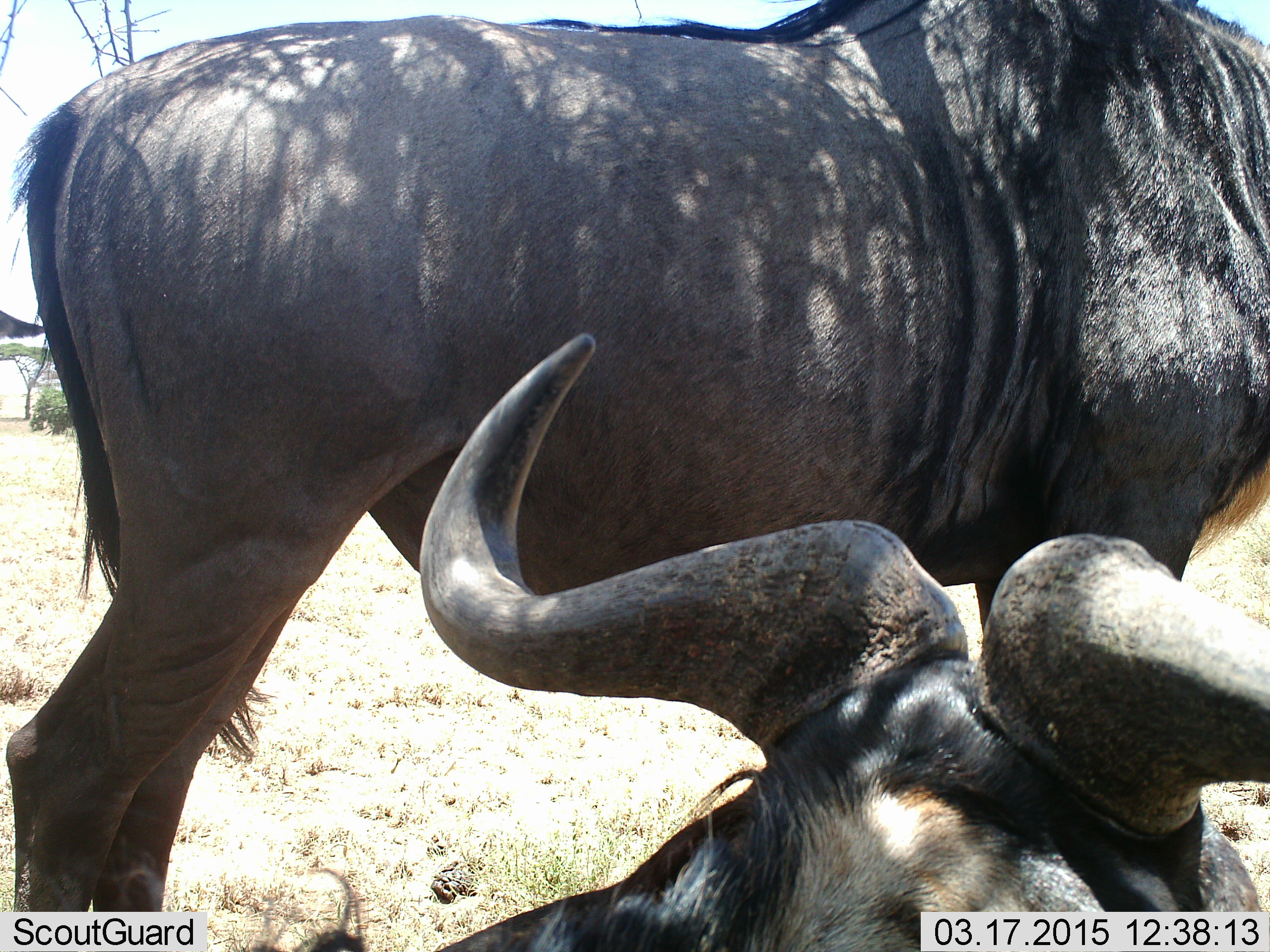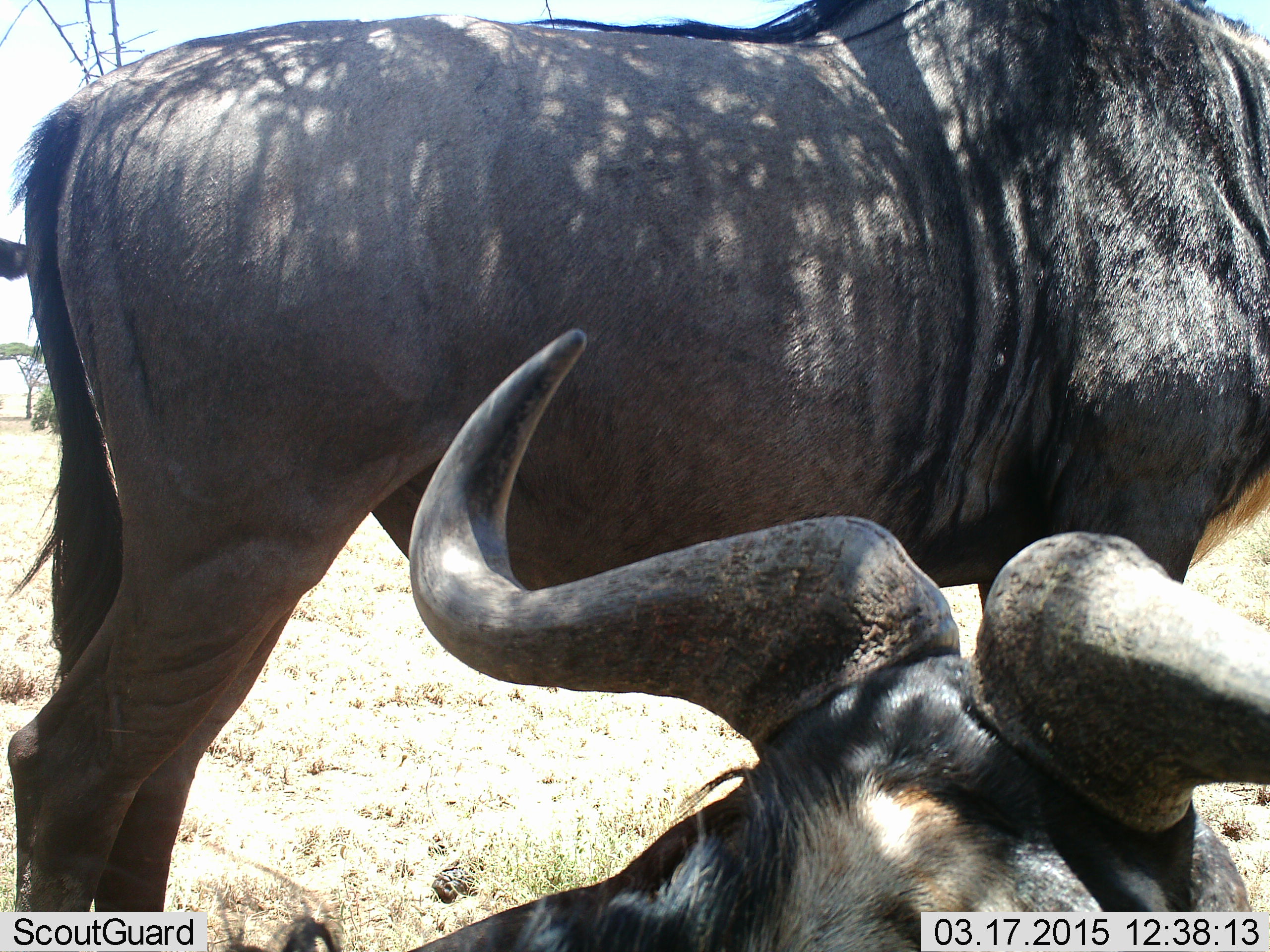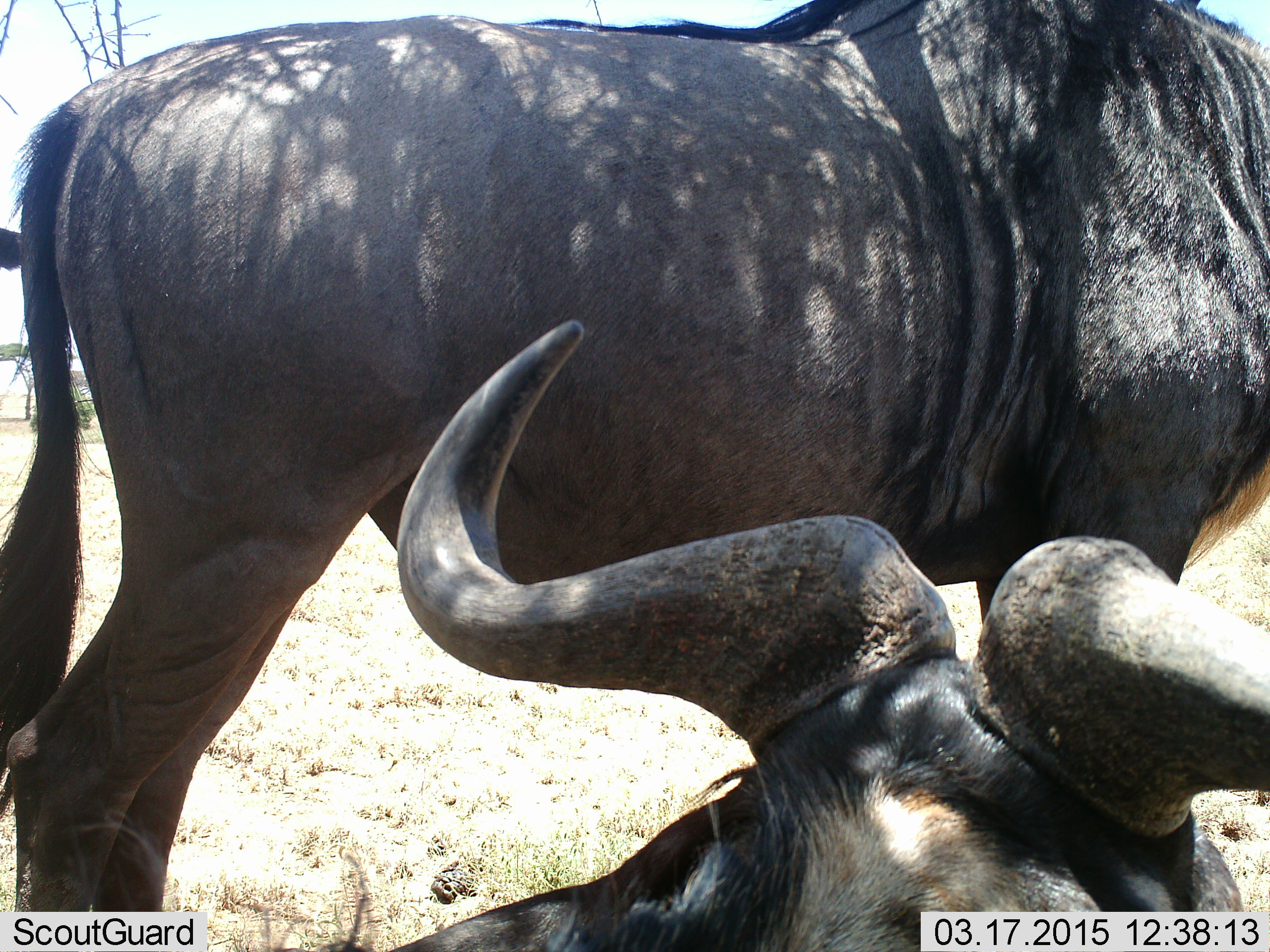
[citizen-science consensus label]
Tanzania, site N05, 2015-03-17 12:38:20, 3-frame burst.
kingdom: Animalia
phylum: Chordata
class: Mammalia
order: Artiodactyla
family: Bovidae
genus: Connochaetes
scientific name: Connochaetes taurinus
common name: blue wildebeest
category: wildebeest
Wildebeest (blue wildebeest) (Connochaetes taurinus), count 3. Behavior (volunteer vote fractions): standing 90%, resting 60%, moving 0%, interacting 0%. Young present (vote fraction): 0%. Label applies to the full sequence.